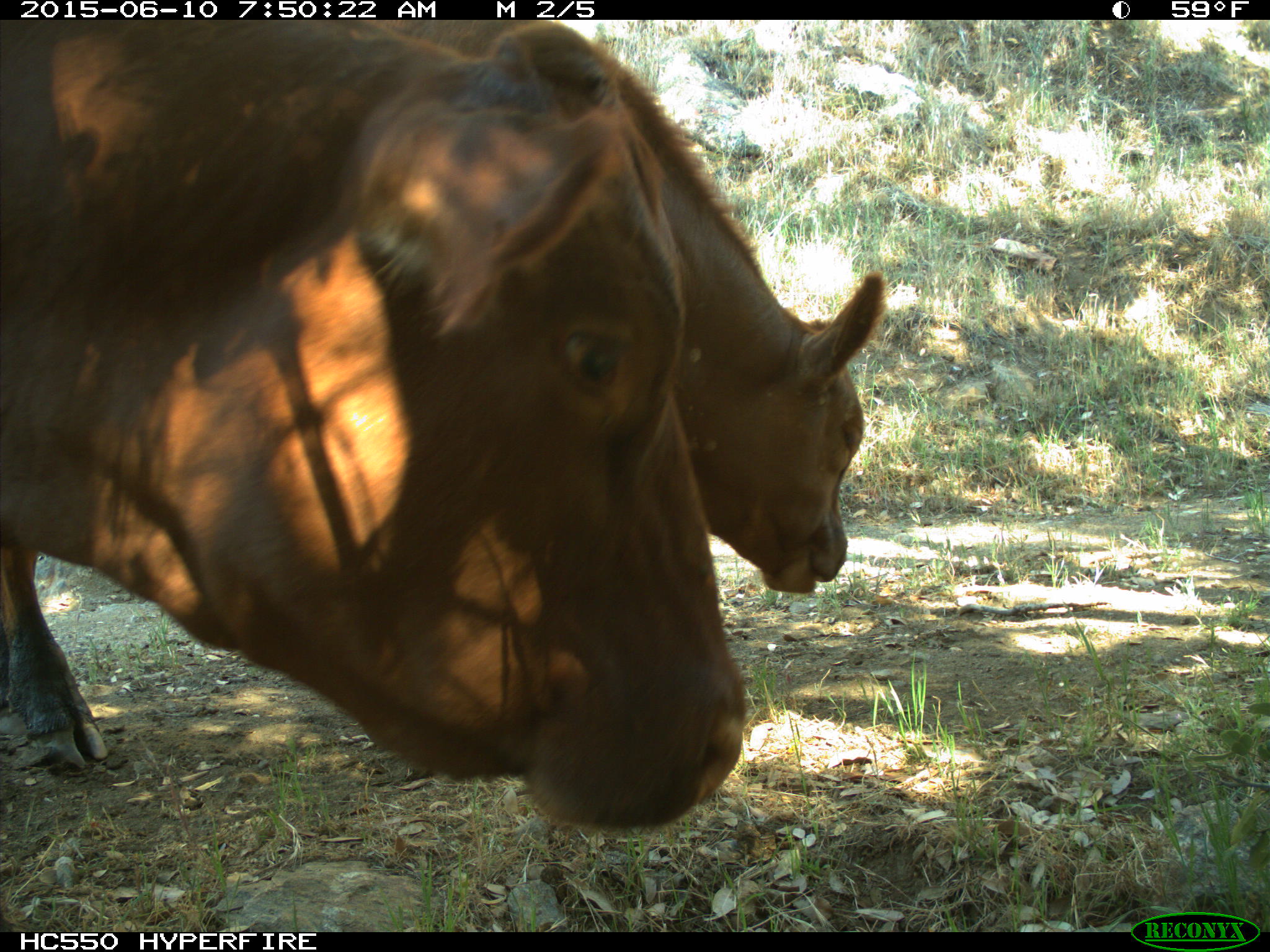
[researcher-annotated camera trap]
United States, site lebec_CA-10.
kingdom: Animalia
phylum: Chordata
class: Mammalia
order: Artiodactyla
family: Bovidae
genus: Bos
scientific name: Bos taurus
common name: domestic cow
Bos taurus (domestic cow).